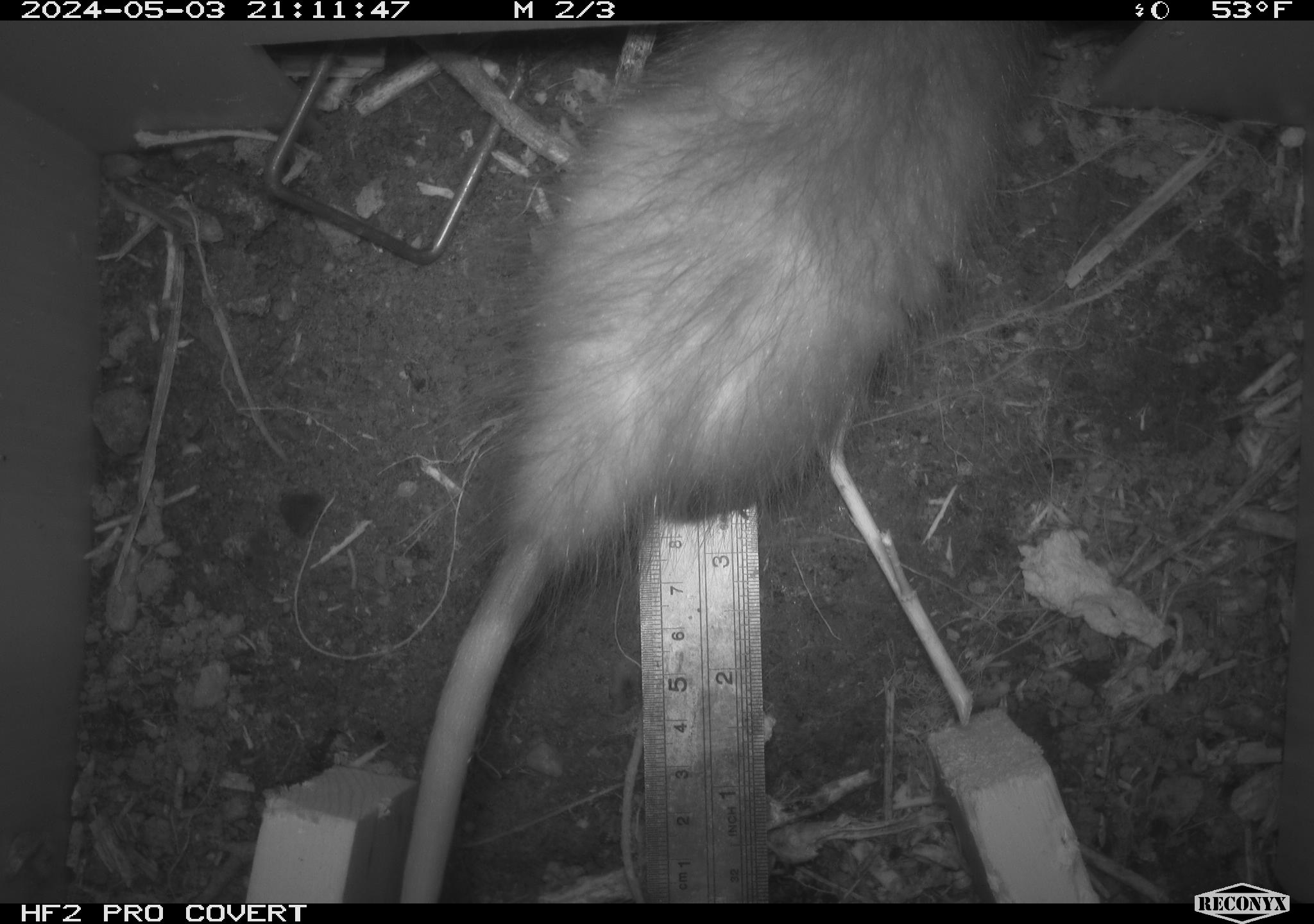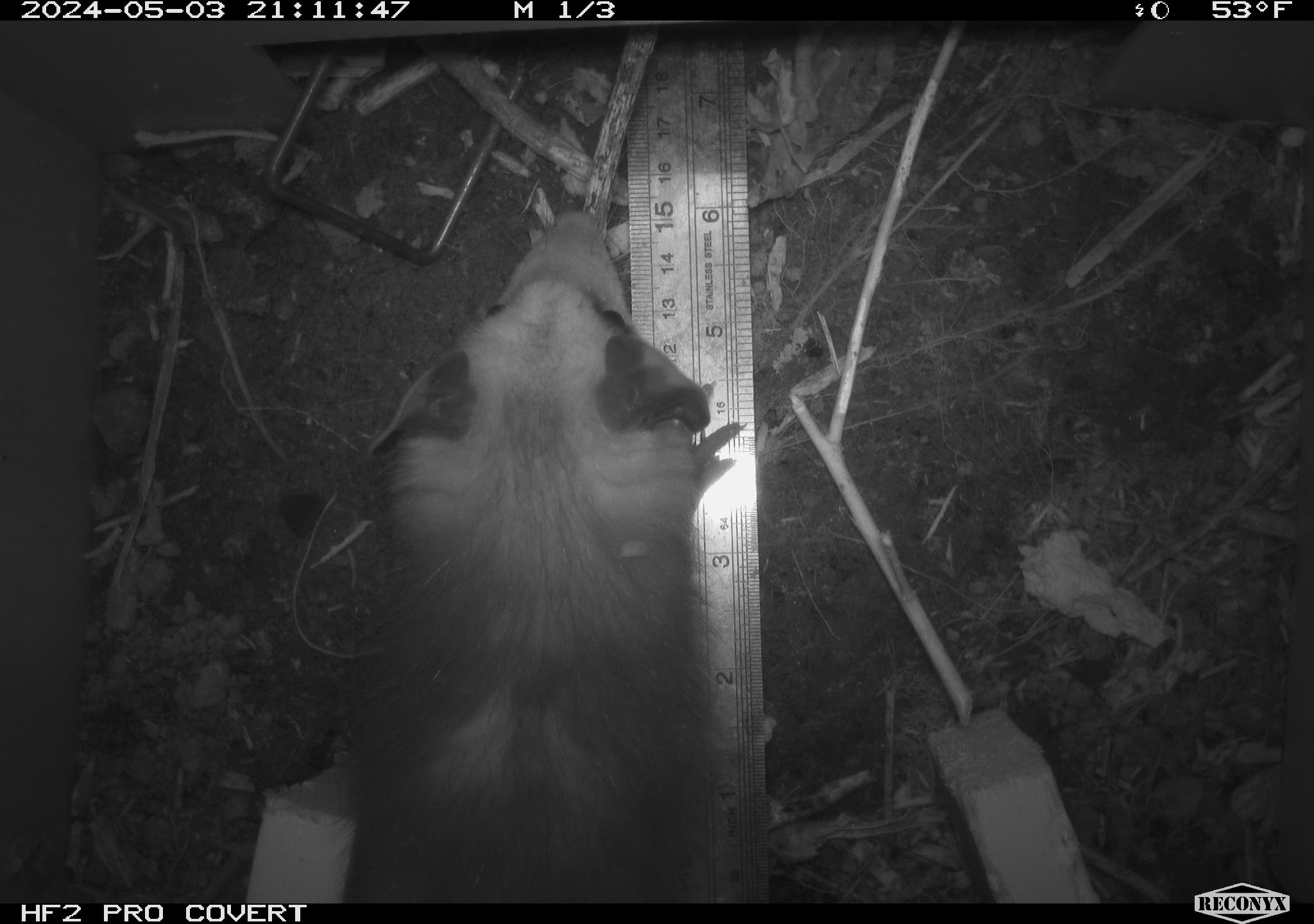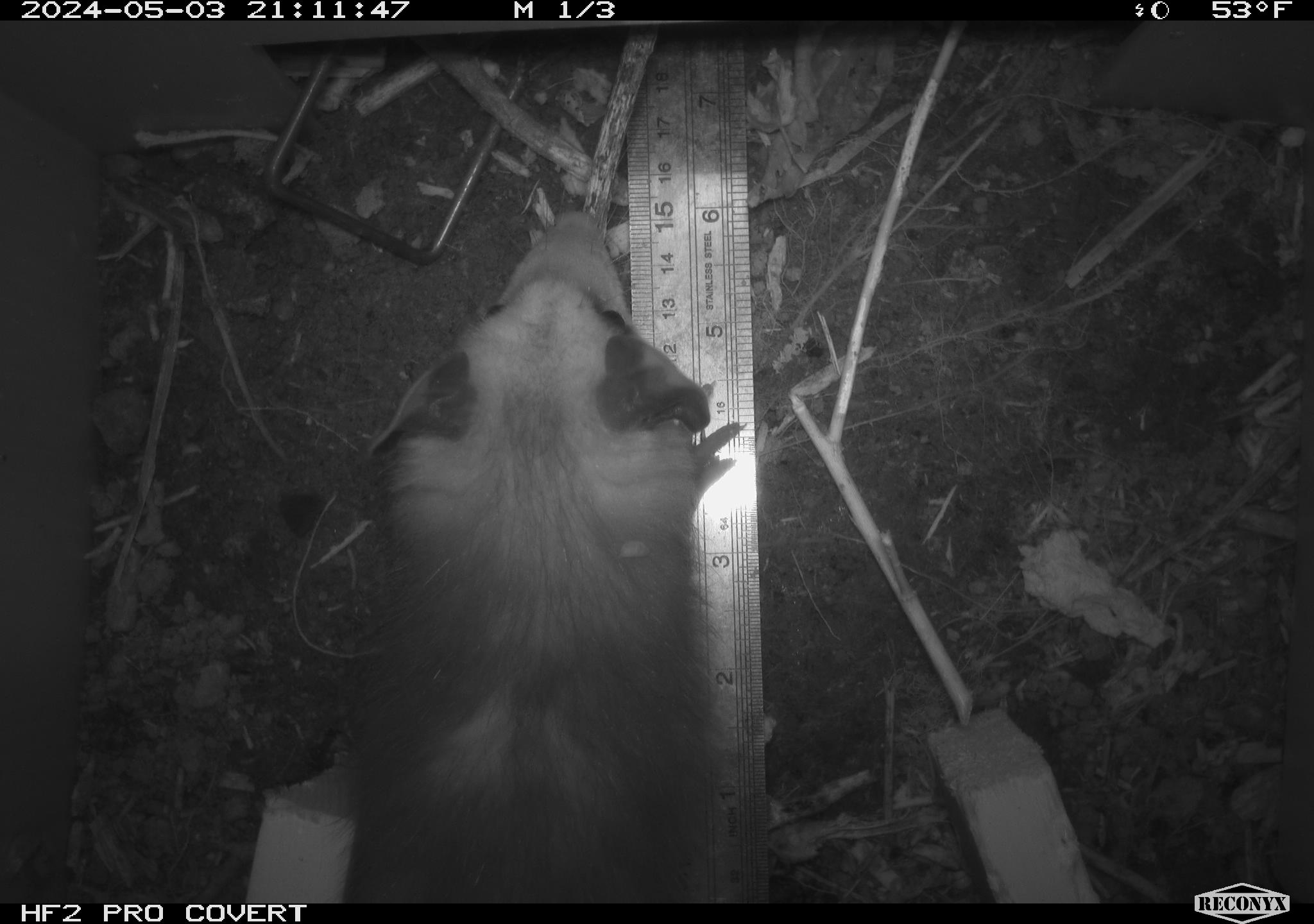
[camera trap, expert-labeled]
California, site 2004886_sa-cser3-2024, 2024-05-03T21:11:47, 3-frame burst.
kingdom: Animalia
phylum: Chordata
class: Mammalia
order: Didelphimorphia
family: Didelphidae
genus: Didelphis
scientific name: Didelphis virginiana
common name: virginia opossum